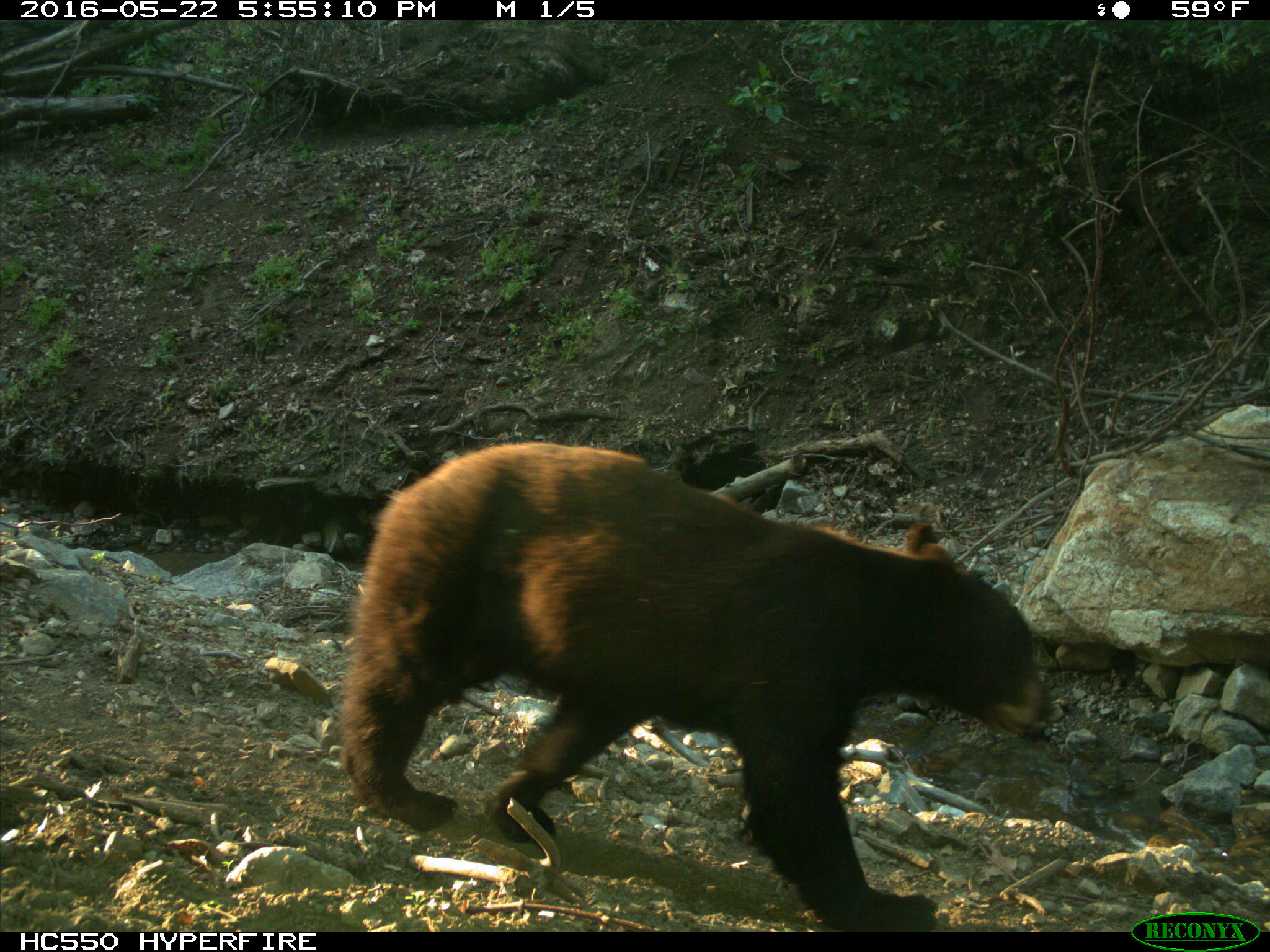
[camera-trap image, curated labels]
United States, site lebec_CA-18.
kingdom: Animalia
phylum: Chordata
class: Mammalia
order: Carnivora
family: Ursidae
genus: Ursus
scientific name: Ursus americanus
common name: american black bear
Ursus americanus (american black bear).